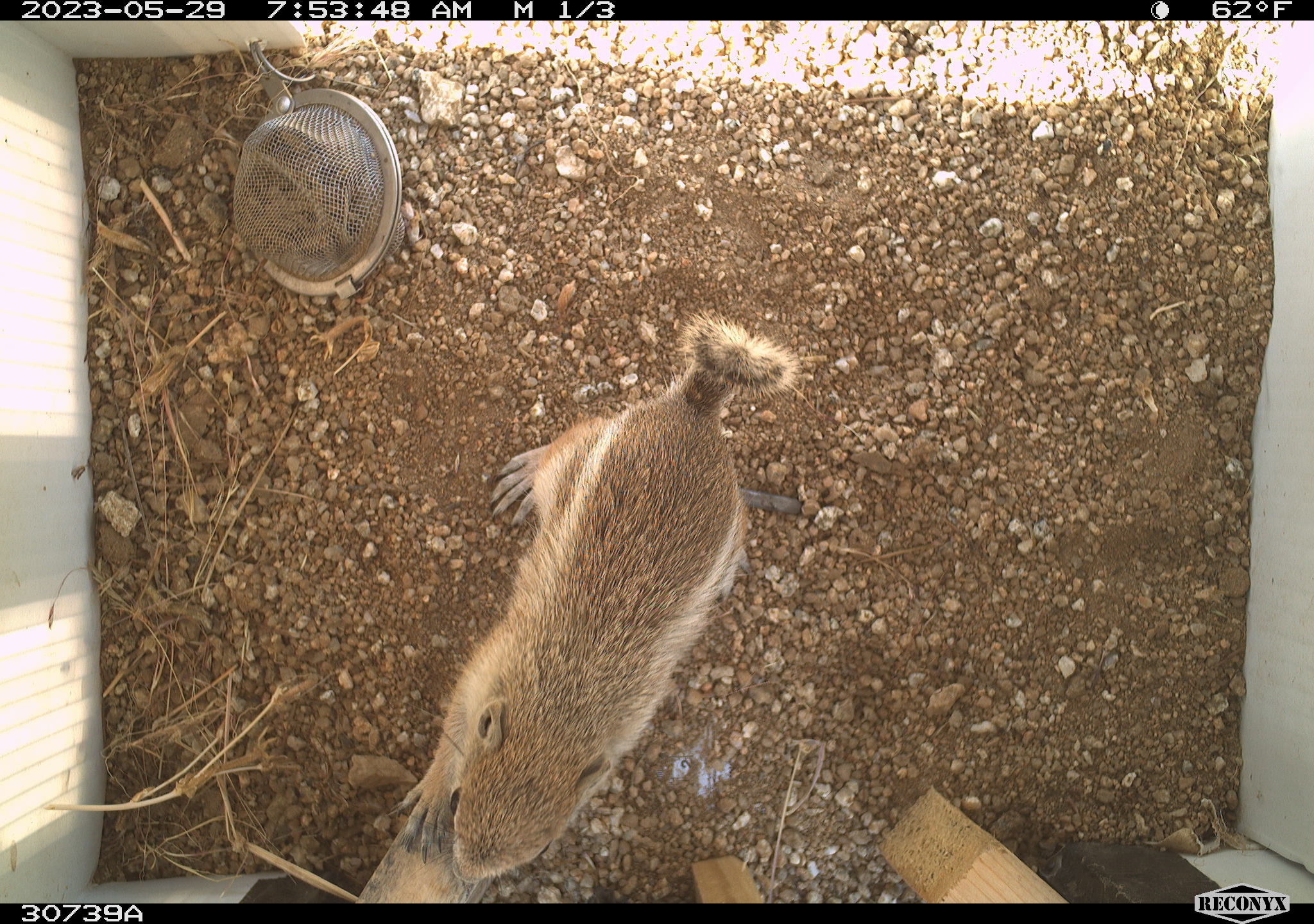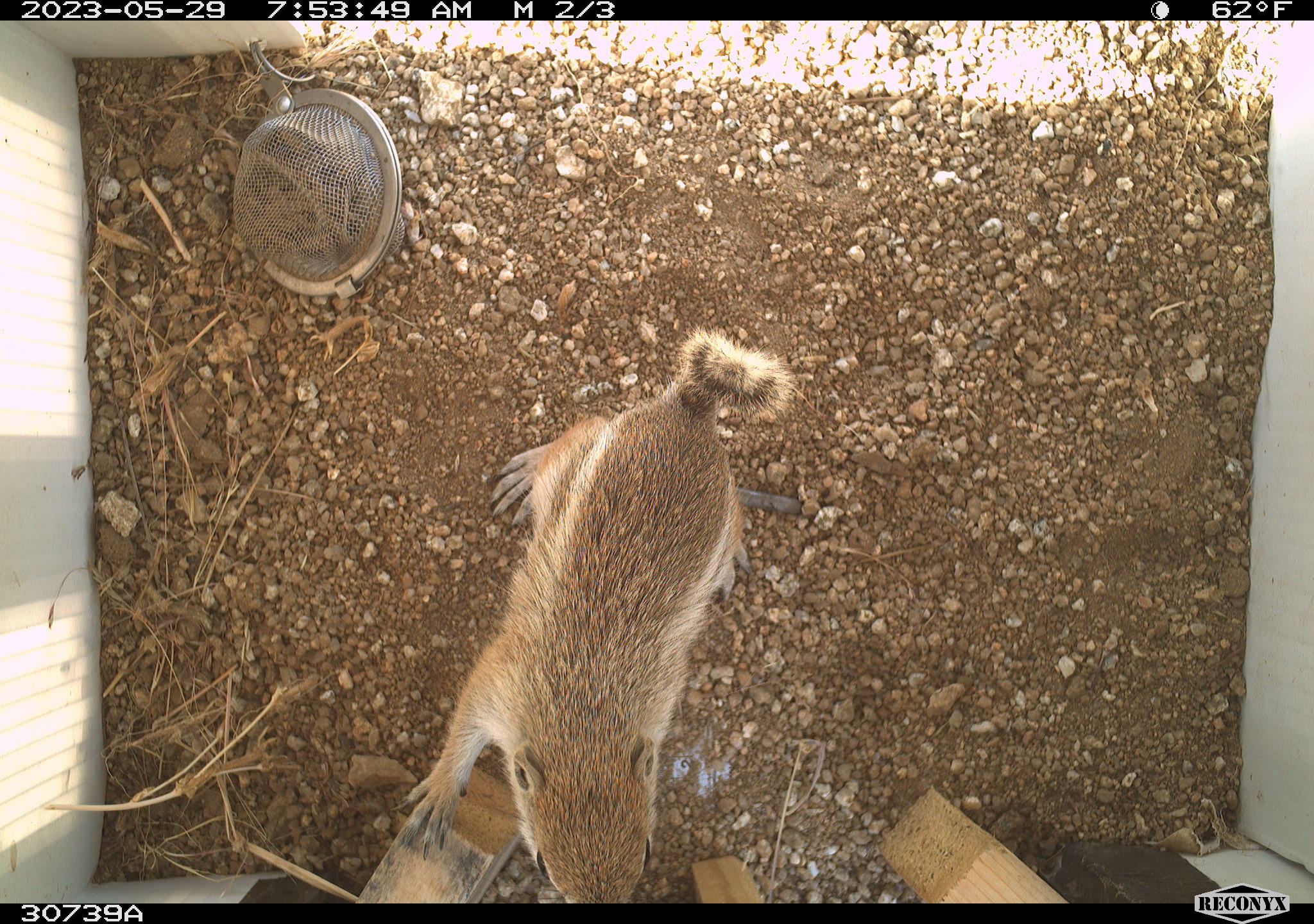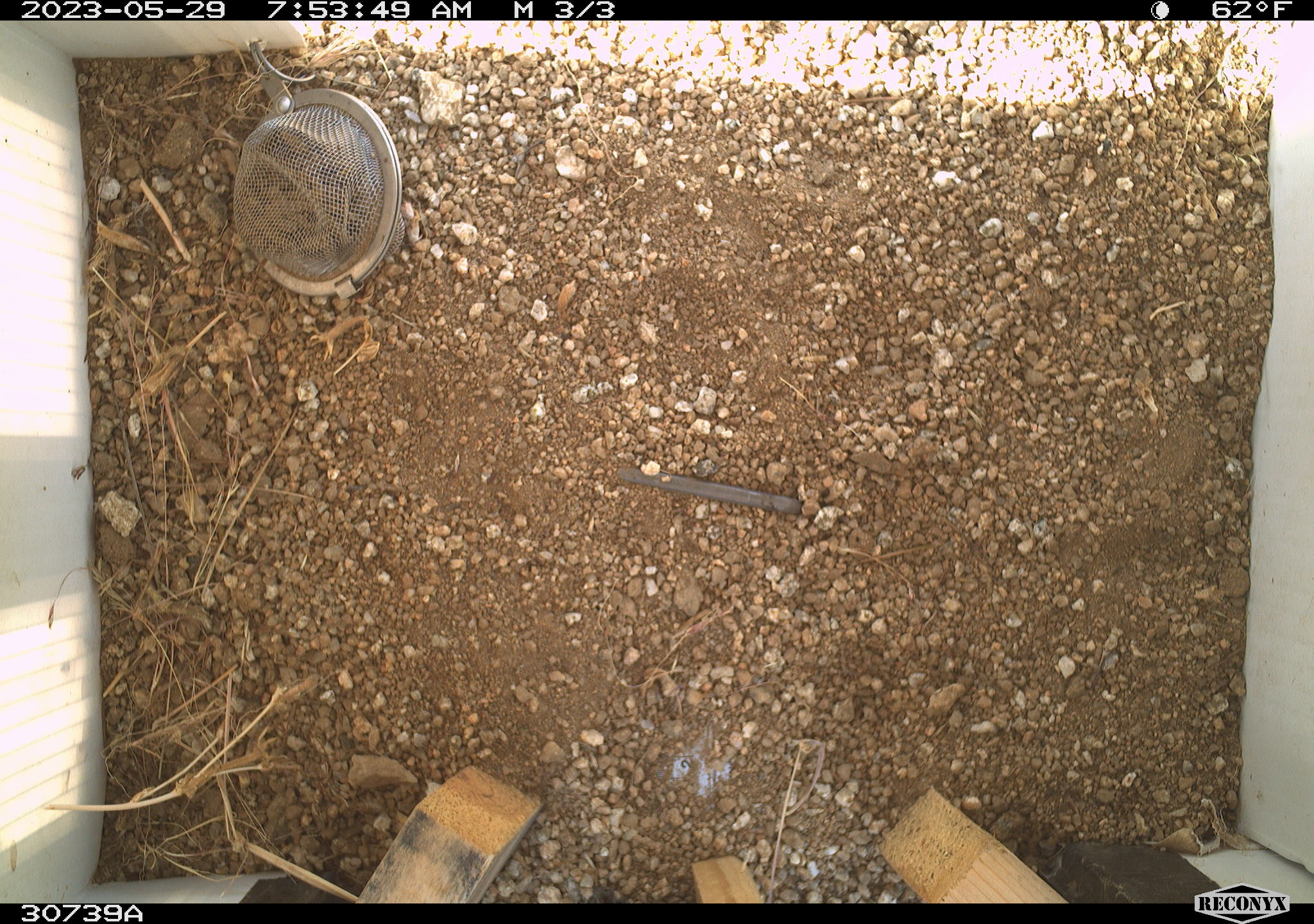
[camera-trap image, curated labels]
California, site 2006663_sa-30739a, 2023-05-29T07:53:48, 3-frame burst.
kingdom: Animalia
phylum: Chordata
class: Mammalia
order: Rodentia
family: Sciuridae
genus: Ammospermophilus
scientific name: Ammospermophilus leucurus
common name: white-tailed antelope squirrel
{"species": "white-tailed antelope squirrel (Ammospermophilus leucurus)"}